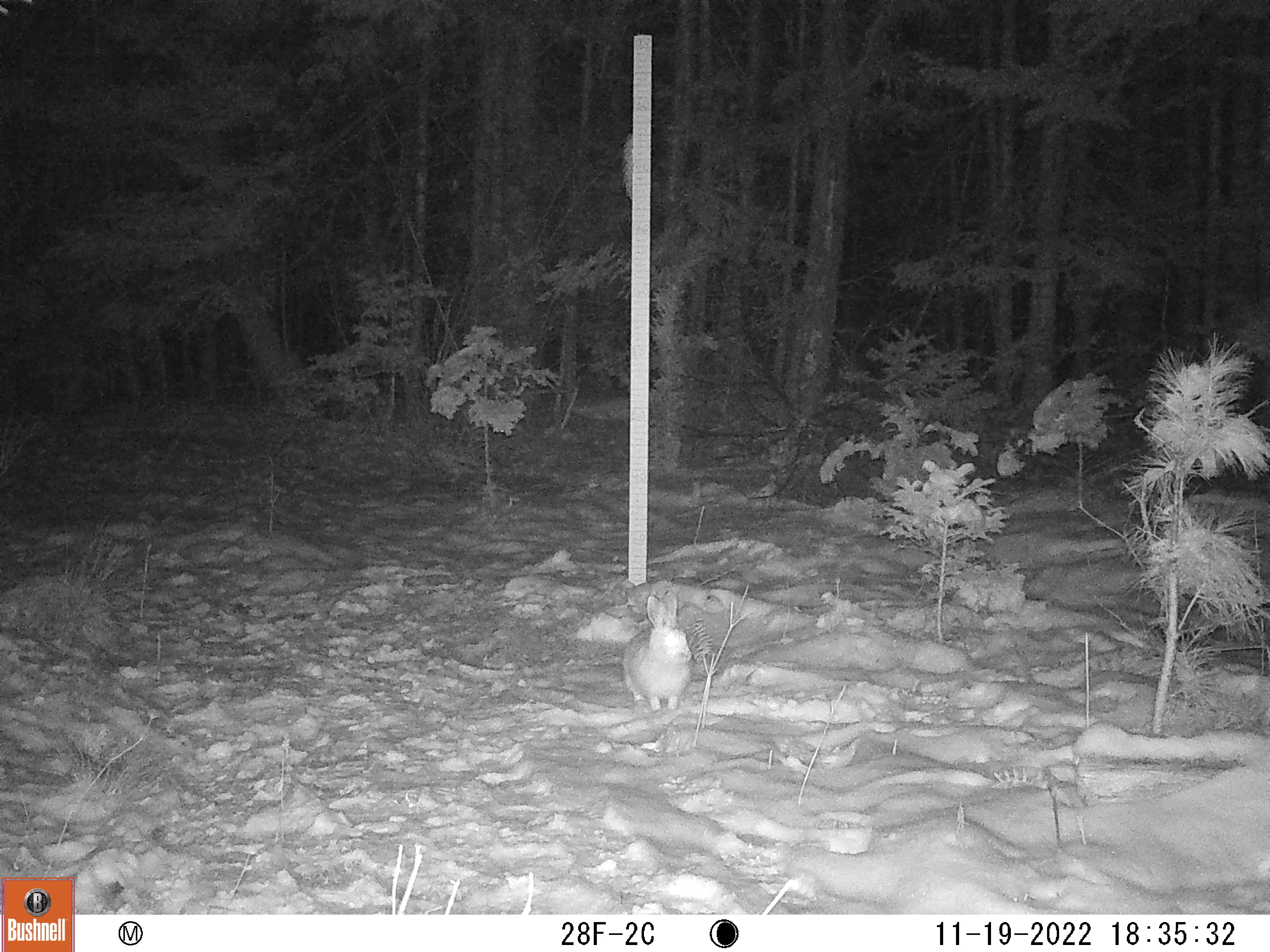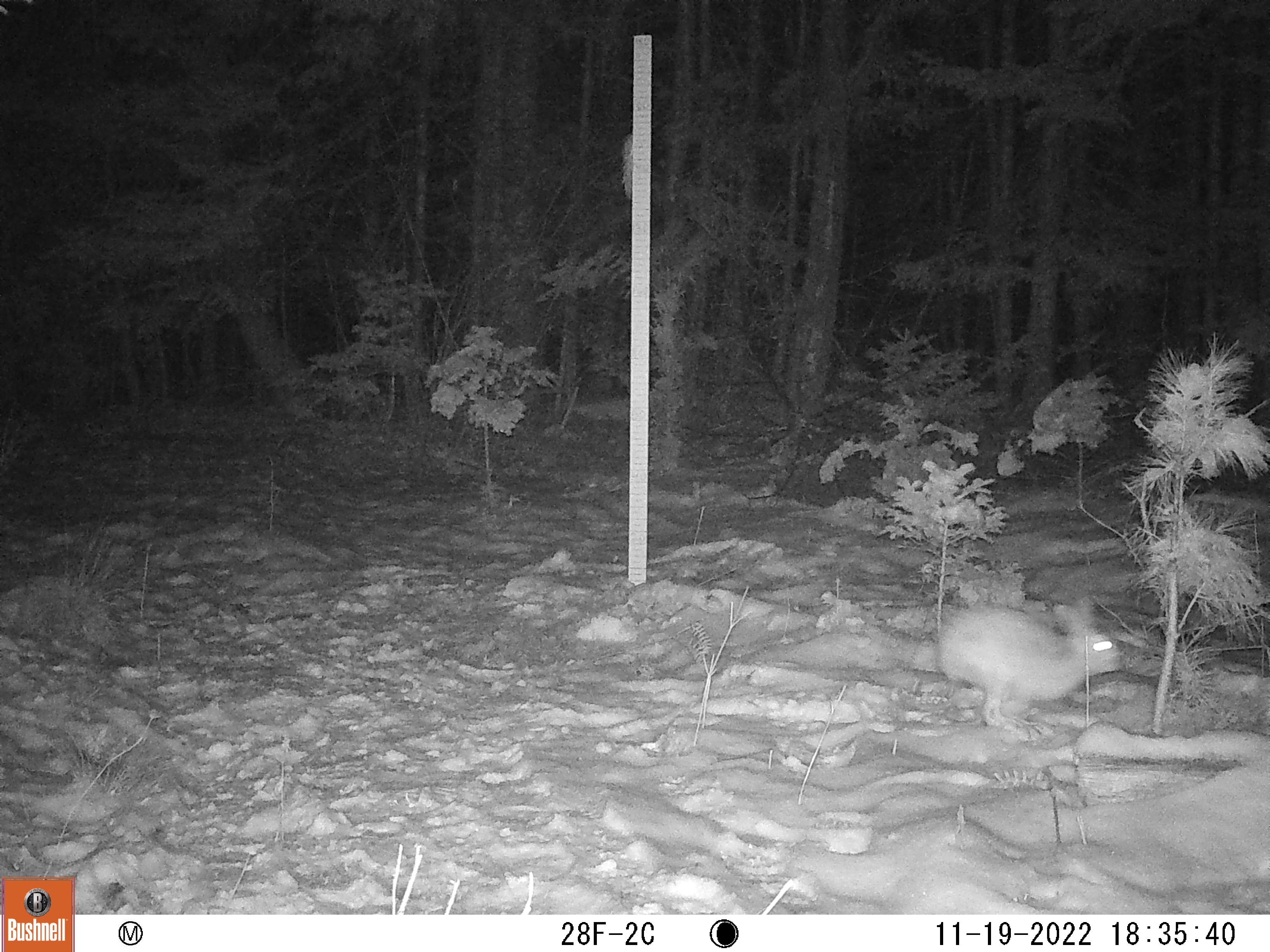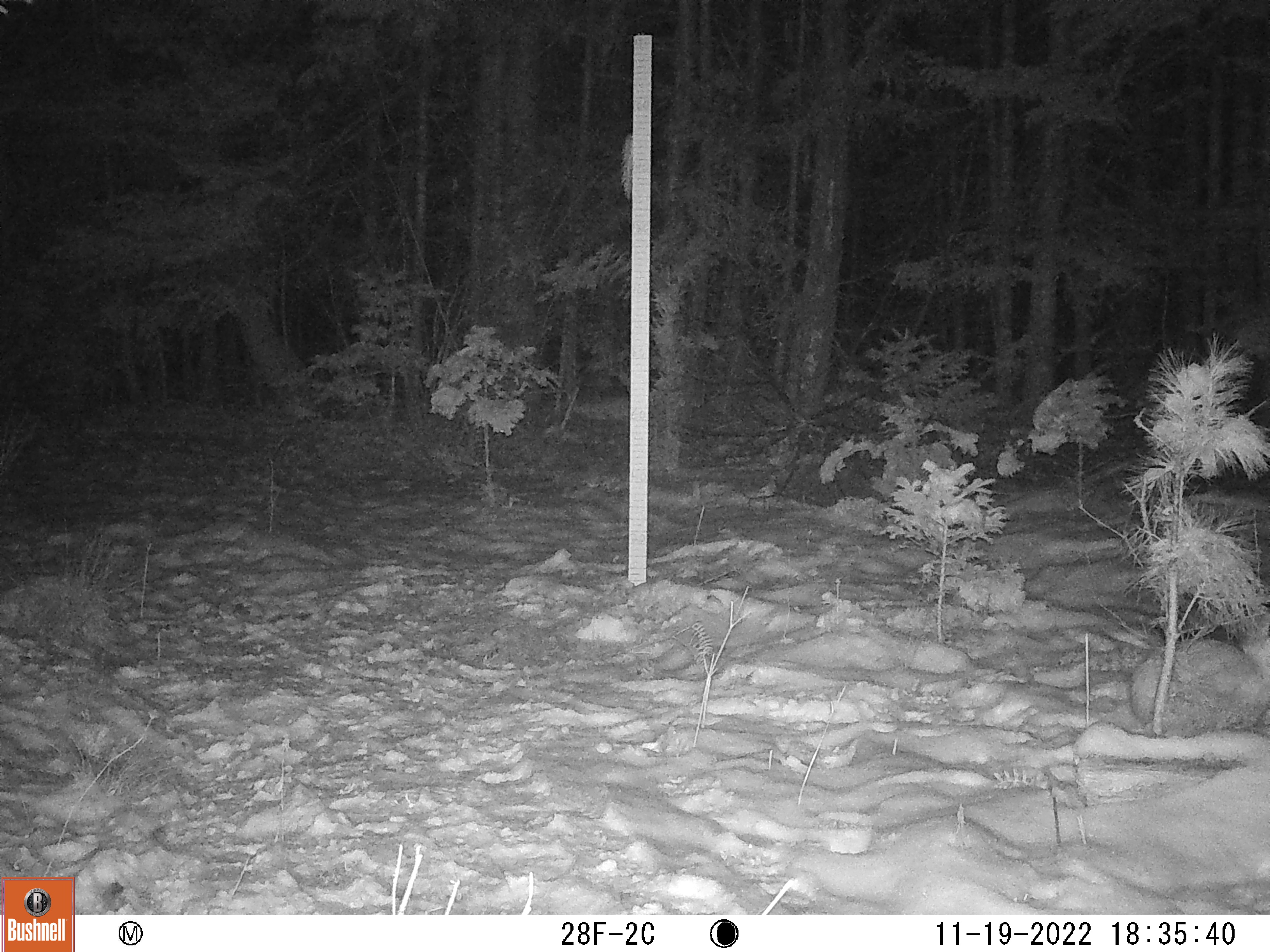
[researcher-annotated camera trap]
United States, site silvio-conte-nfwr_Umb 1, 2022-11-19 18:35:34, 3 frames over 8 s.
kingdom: Animalia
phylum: Chordata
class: Mammalia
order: Lagomorpha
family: Leporidae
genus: Lepus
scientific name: Lepus americanus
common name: snowshoe hare